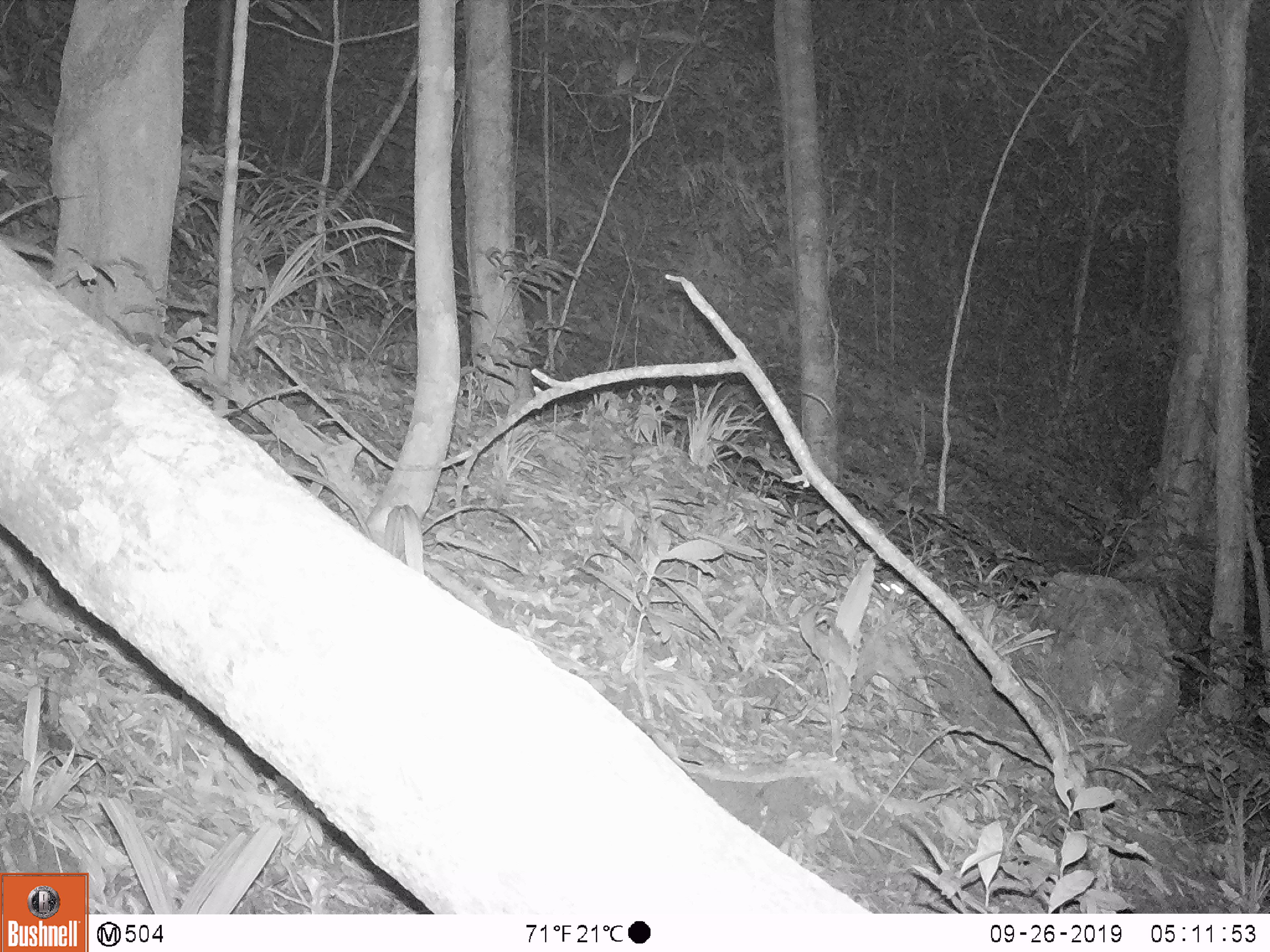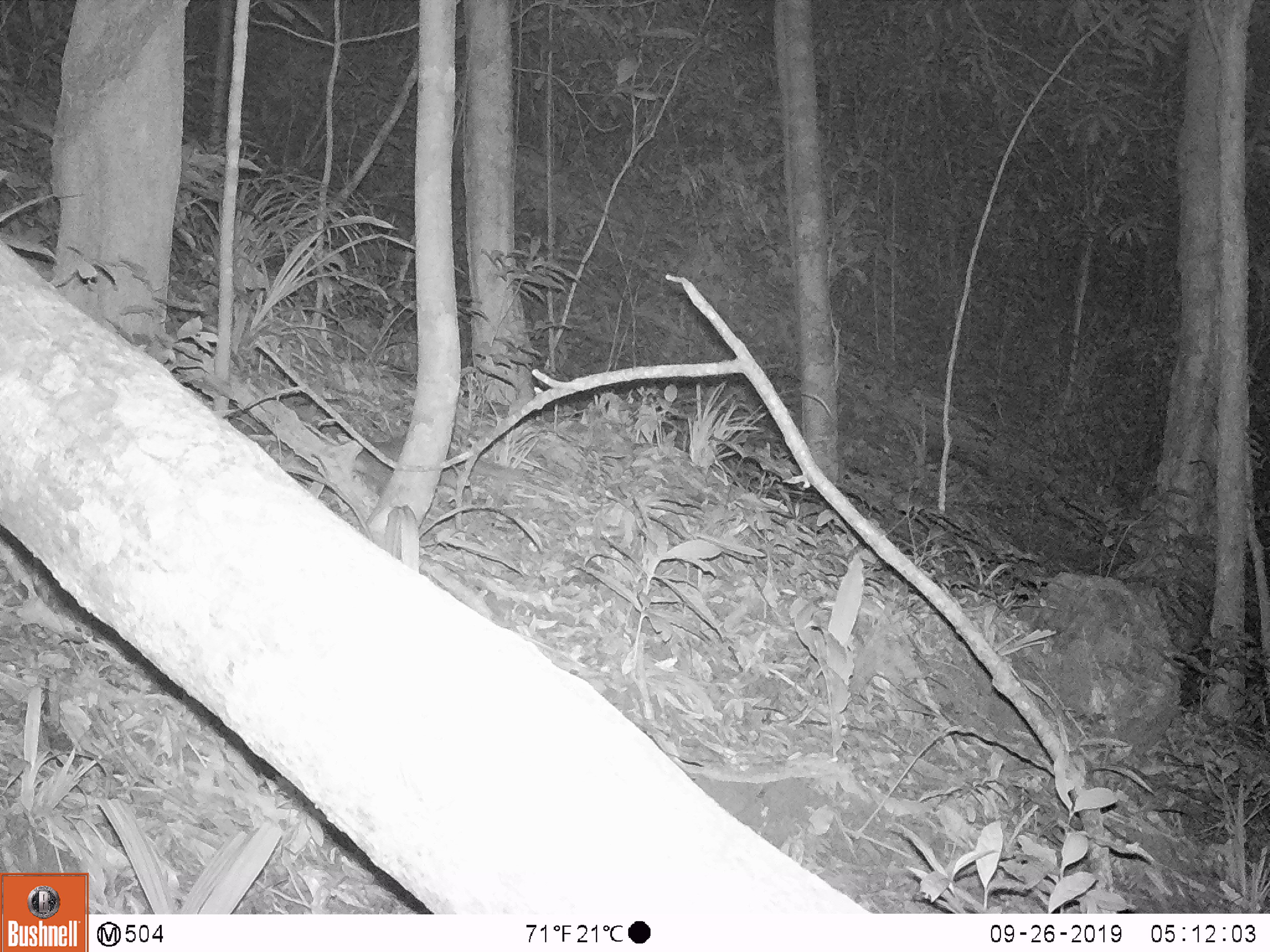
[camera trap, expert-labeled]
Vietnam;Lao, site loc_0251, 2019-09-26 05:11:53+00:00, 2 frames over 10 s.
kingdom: Animalia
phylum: Chordata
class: Mammalia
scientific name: Mammalia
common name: mammal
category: unidentified small mammal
Unidentified small mammal (mammal) (Mammalia). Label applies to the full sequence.